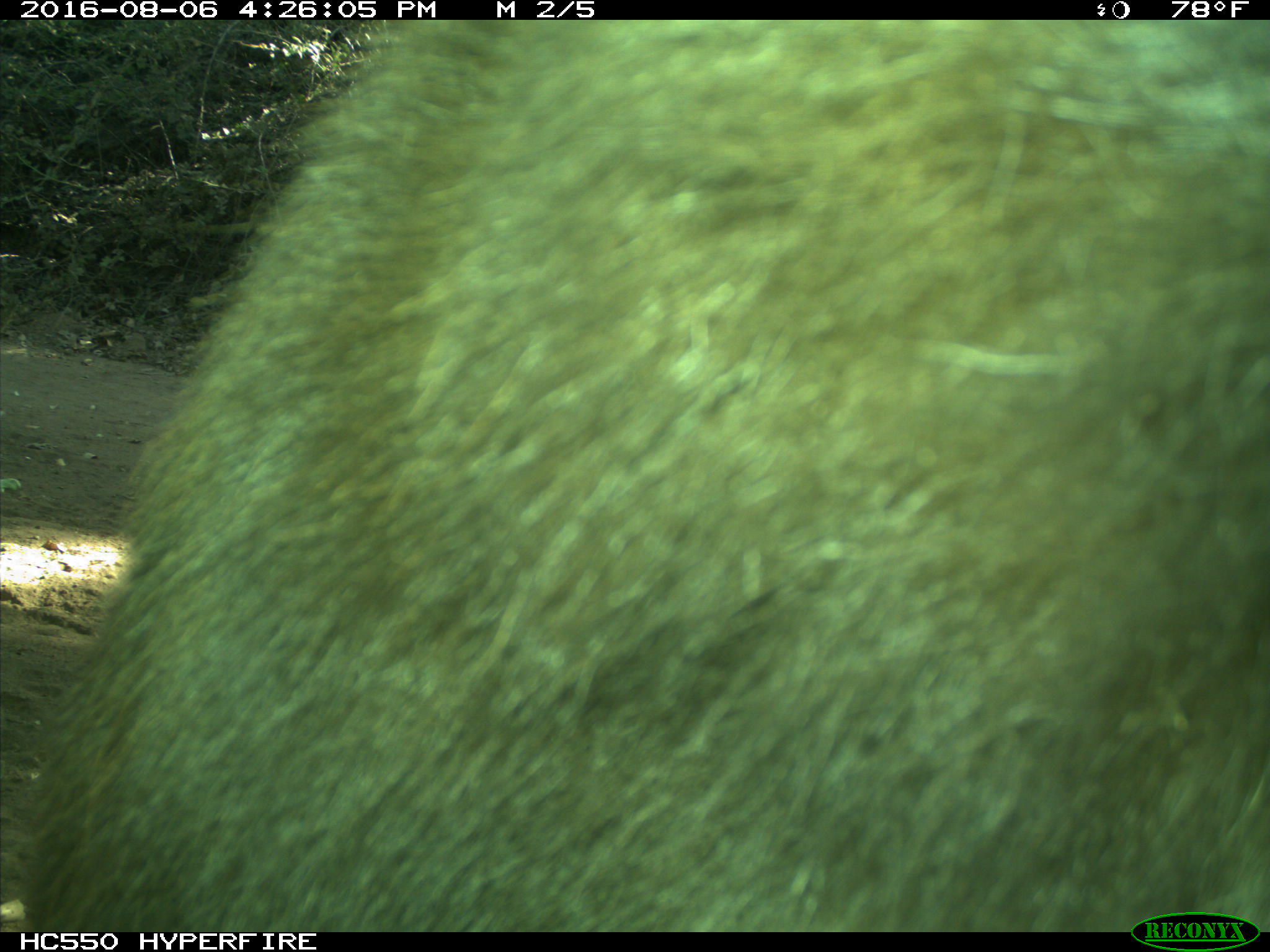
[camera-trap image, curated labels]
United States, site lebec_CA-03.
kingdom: Animalia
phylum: Chordata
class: Mammalia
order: Carnivora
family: Ursidae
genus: Ursus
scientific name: Ursus americanus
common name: american black bear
Ursus americanus (american black bear).